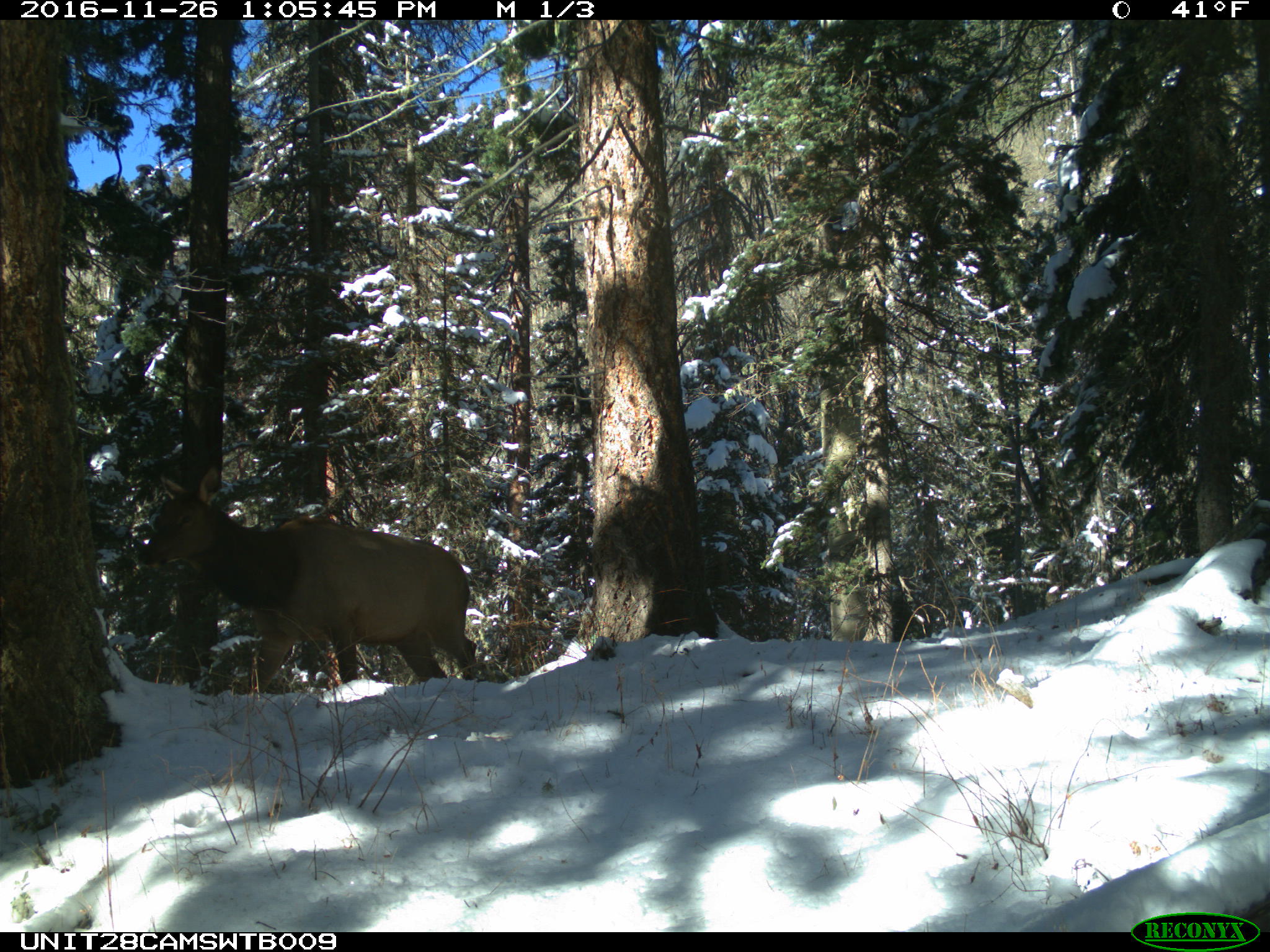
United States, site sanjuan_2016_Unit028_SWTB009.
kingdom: Animalia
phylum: Chordata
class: Mammalia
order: Artiodactyla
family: Cervidae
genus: Cervus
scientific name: Cervus elaphus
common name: red deer